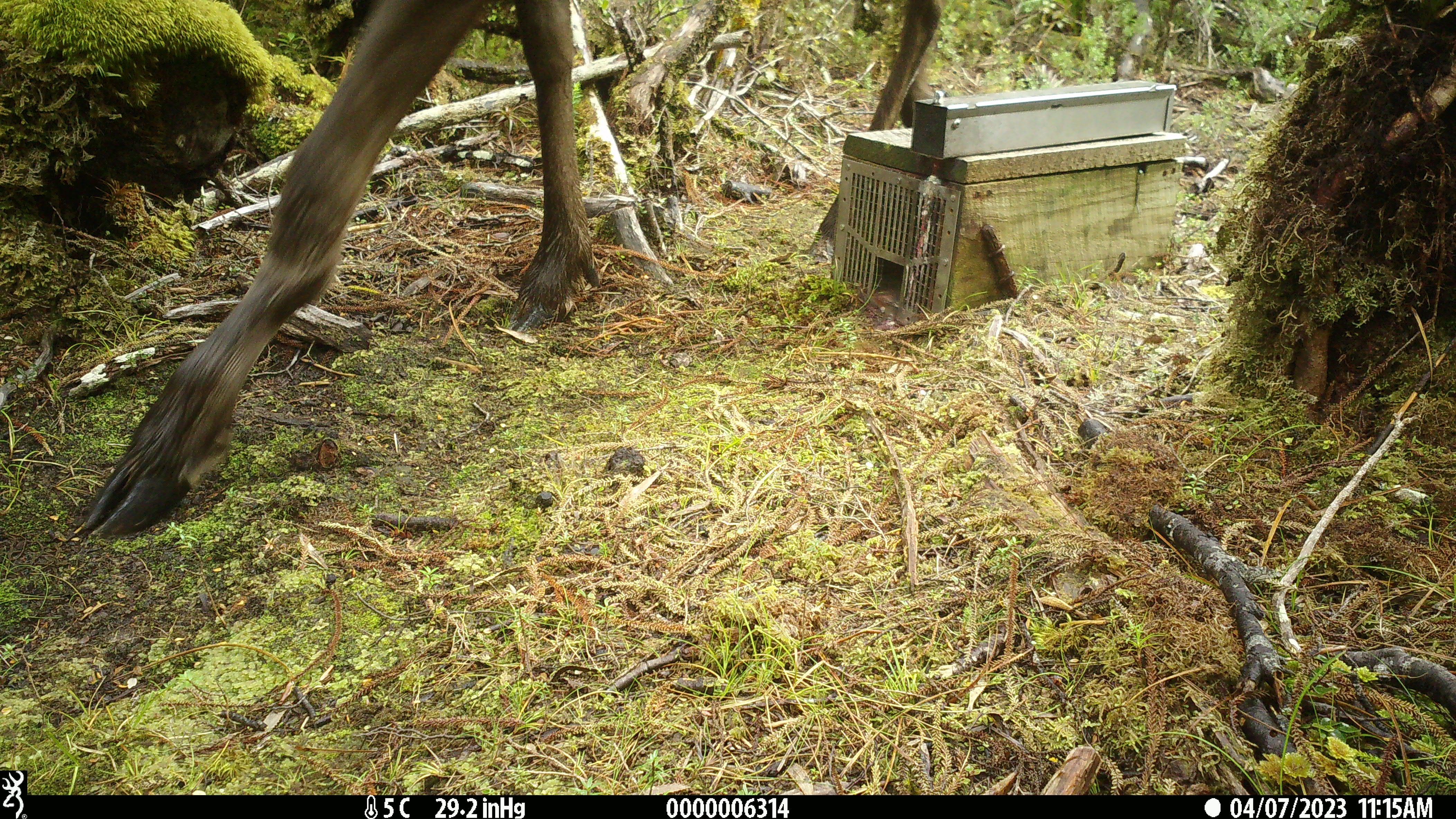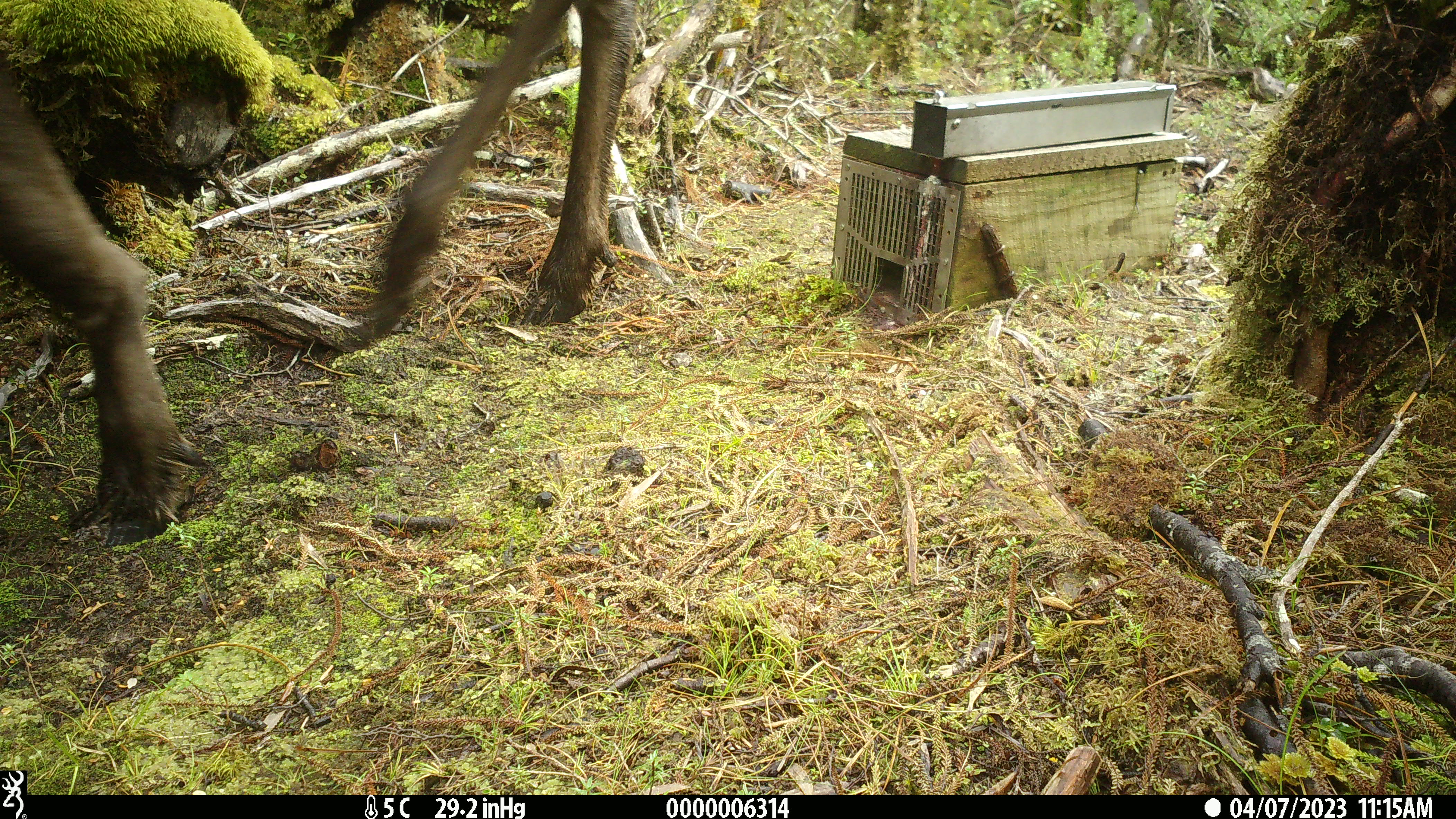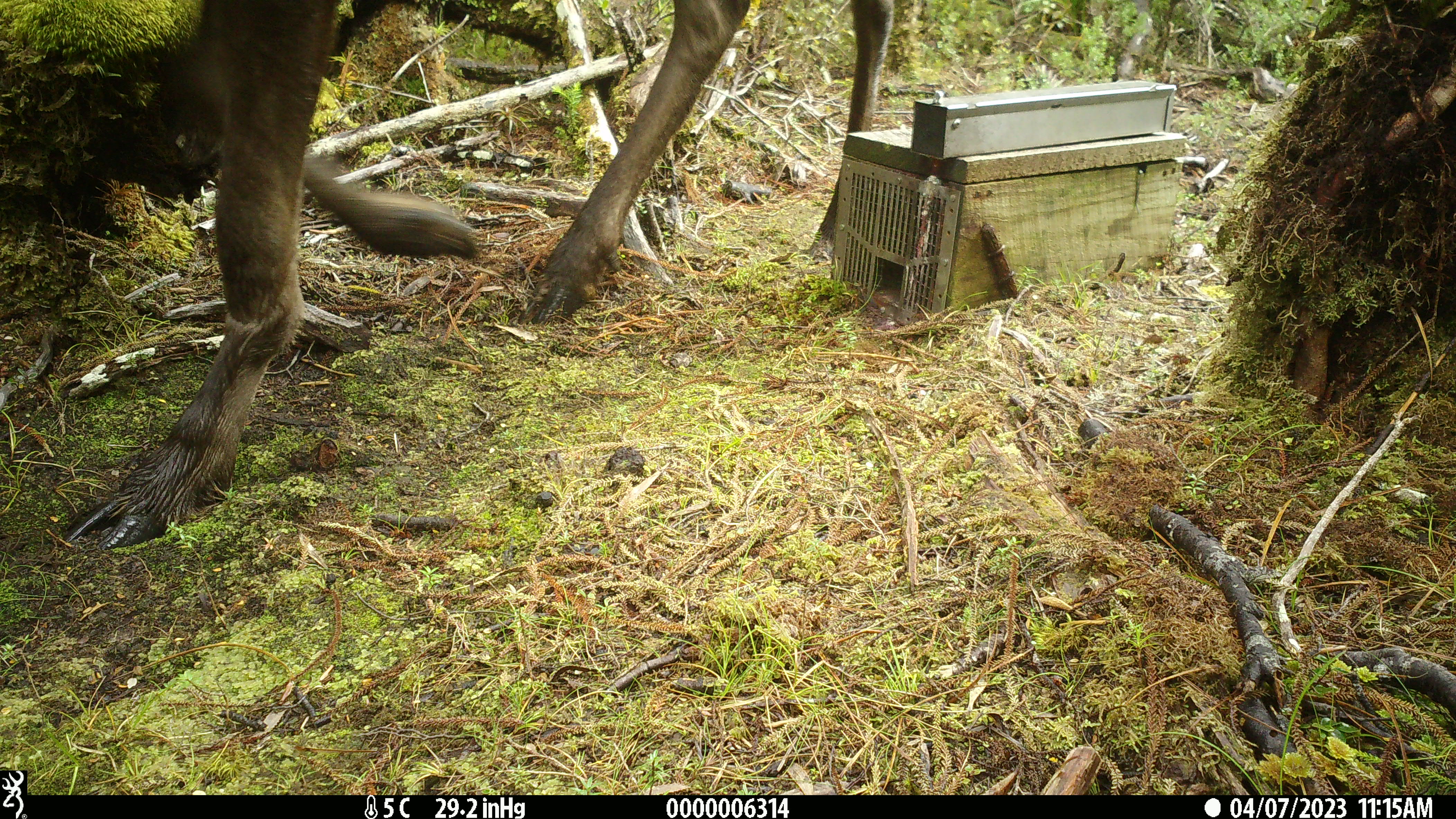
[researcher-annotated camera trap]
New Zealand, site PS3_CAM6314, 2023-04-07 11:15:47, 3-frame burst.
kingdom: Animalia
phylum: Chordata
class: Mammalia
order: Artiodactyla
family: Cervidae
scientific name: Cervidae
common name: deer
Deer (Cervidae).